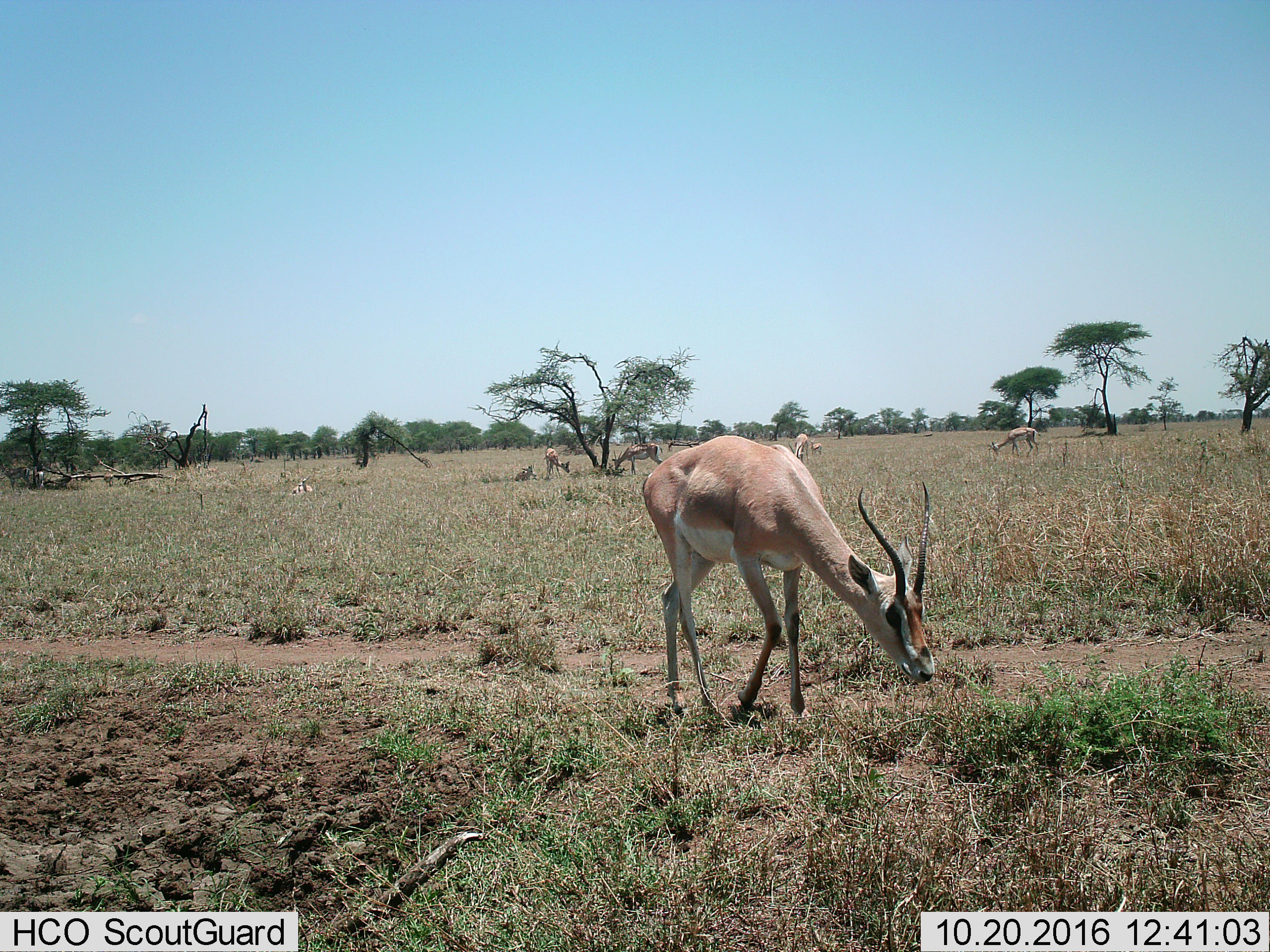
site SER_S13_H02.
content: unidentified animal